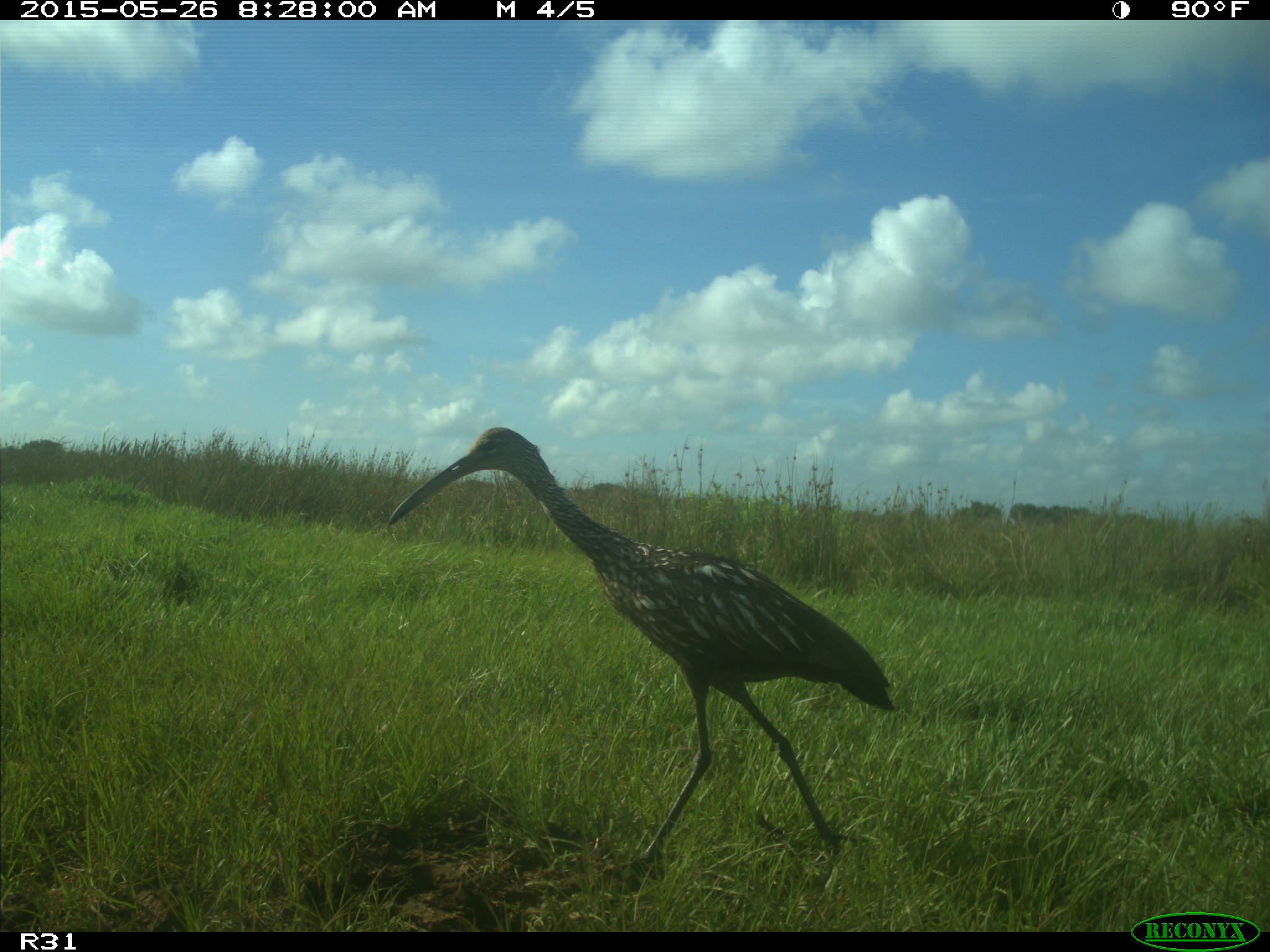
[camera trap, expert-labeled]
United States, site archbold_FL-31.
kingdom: Animalia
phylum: Chordata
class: Aves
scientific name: Aves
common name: birds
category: unidentified bird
Unidentified bird (birds) (Aves).